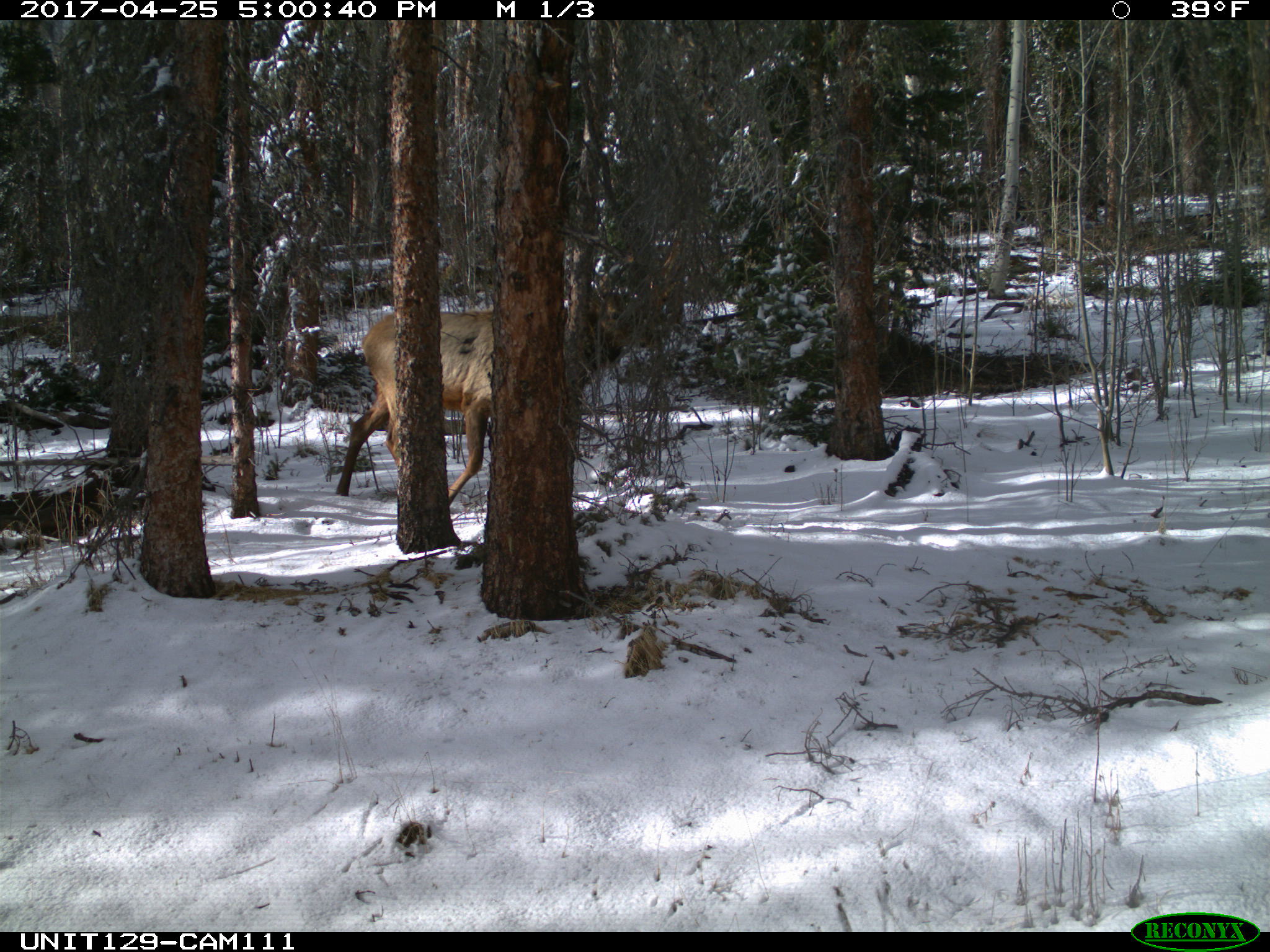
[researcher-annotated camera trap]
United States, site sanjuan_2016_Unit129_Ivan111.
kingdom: Animalia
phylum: Chordata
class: Mammalia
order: Artiodactyla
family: Cervidae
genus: Cervus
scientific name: Cervus elaphus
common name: red deer